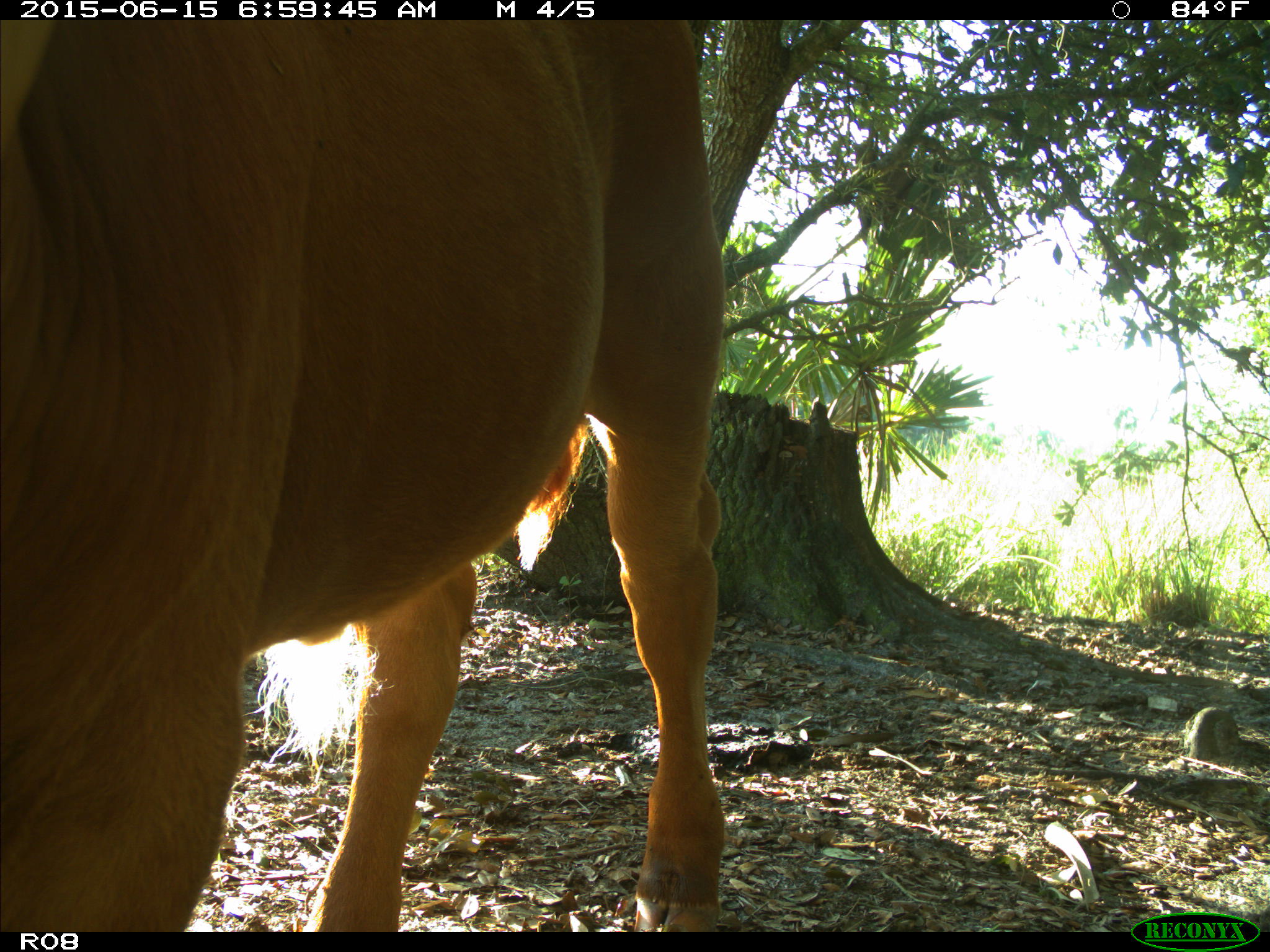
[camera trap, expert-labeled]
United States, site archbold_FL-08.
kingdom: Animalia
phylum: Chordata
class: Mammalia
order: Artiodactyla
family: Bovidae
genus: Bos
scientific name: Bos taurus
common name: domestic cow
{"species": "Bos taurus (domestic cow)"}